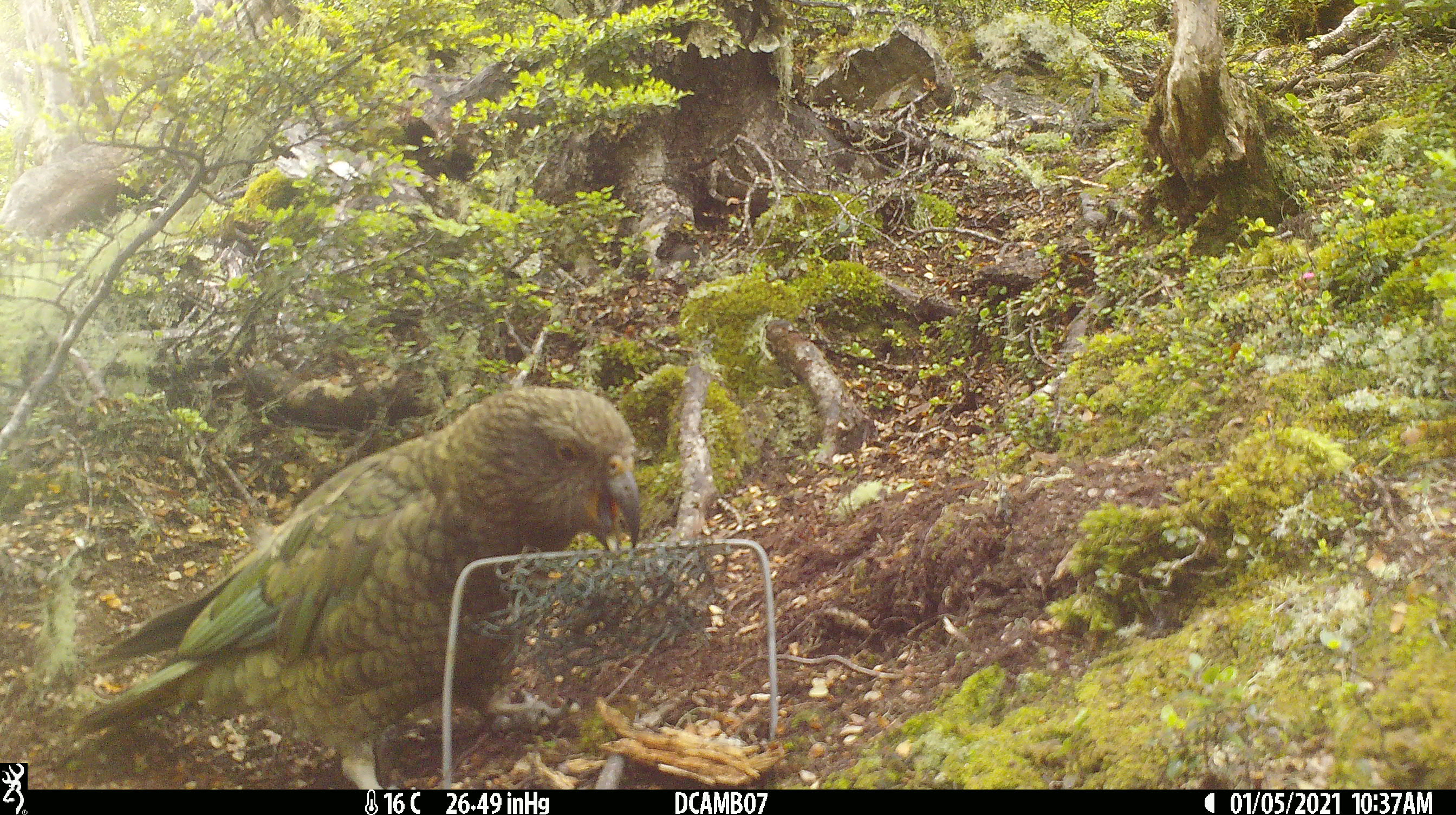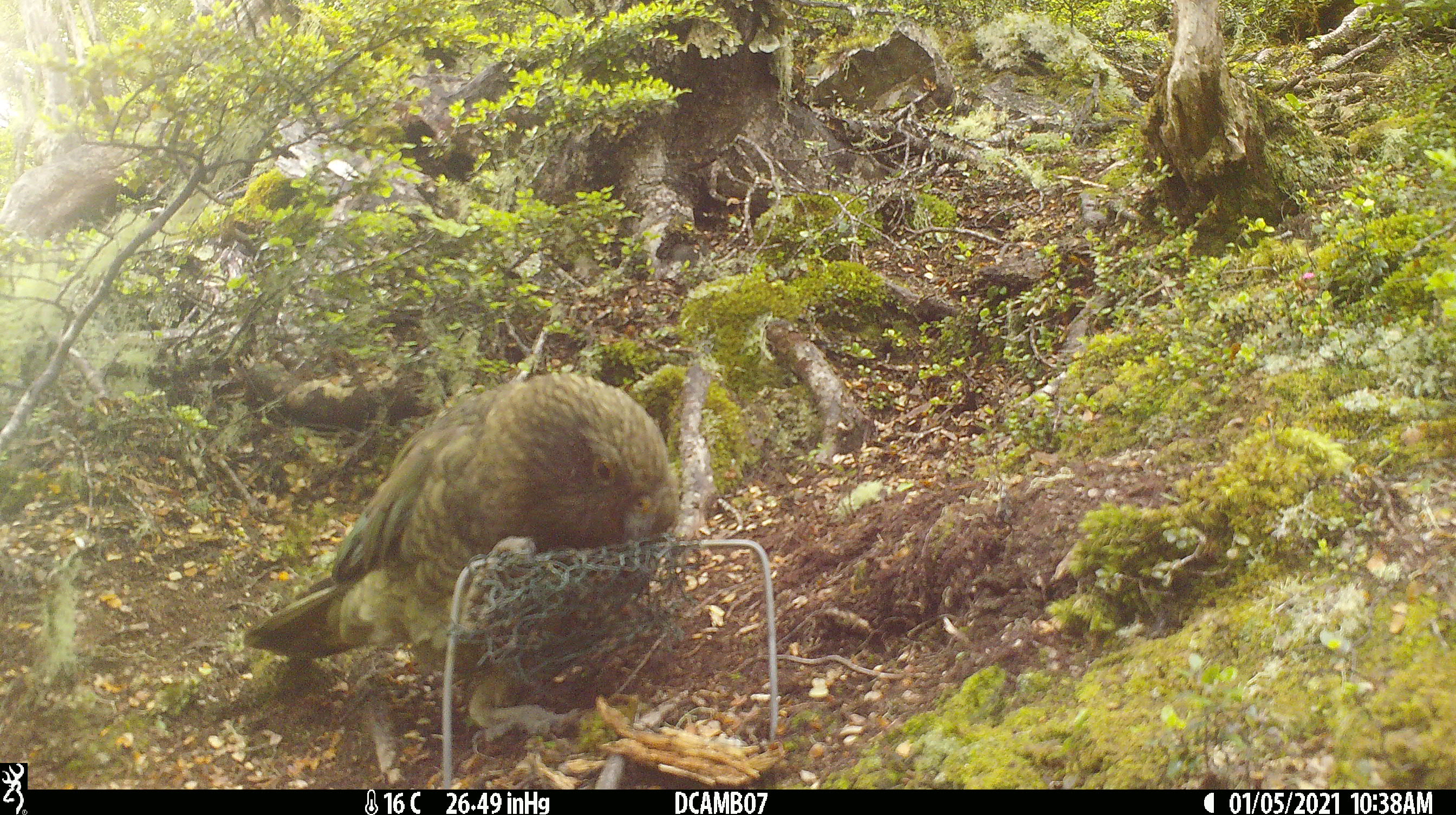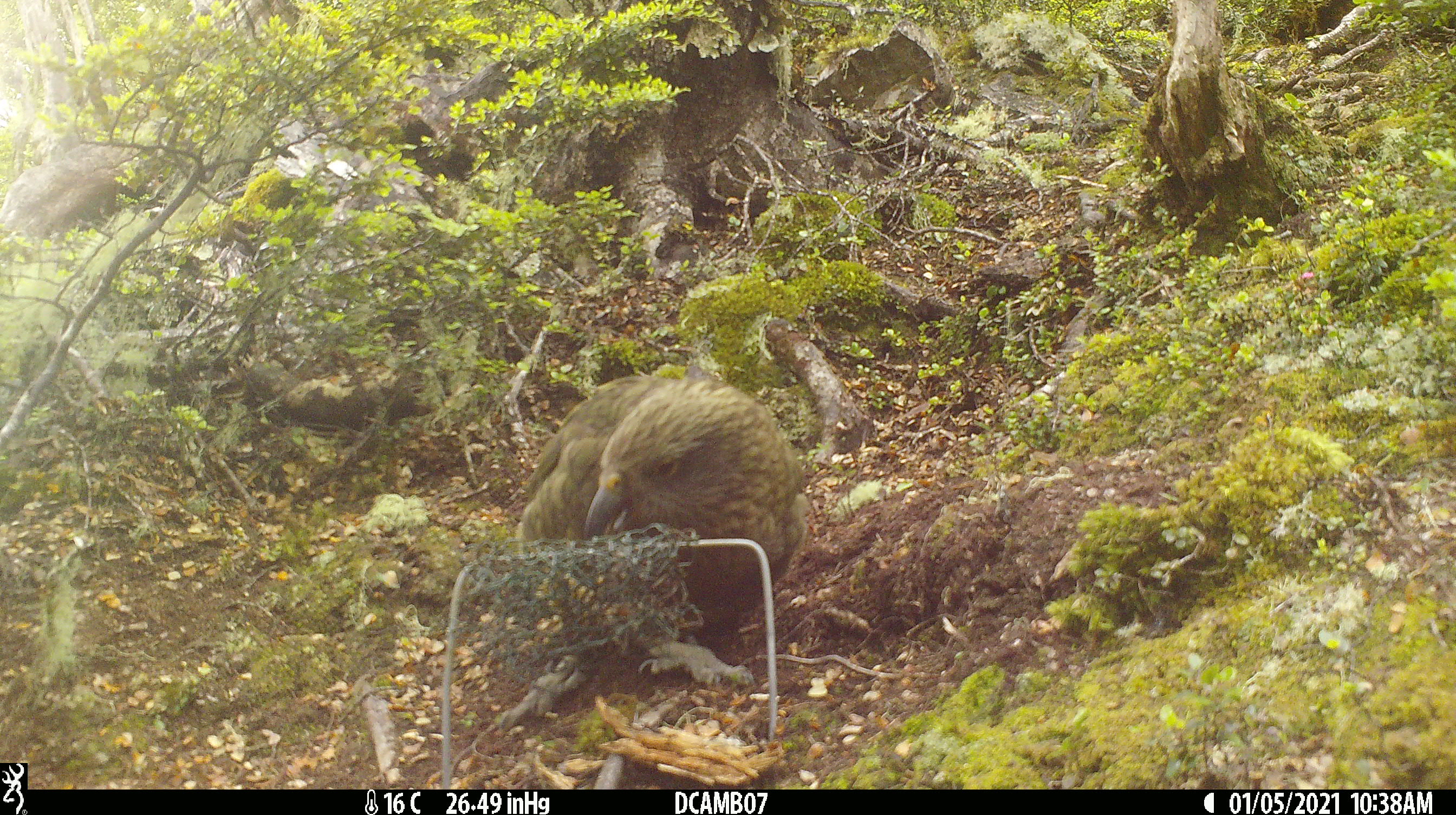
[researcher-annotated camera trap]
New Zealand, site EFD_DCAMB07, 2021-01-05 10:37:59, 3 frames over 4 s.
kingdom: Animalia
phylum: Chordata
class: Aves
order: Psittaciformes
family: Strigopidae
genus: Nestor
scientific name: Nestor notabilis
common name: kea